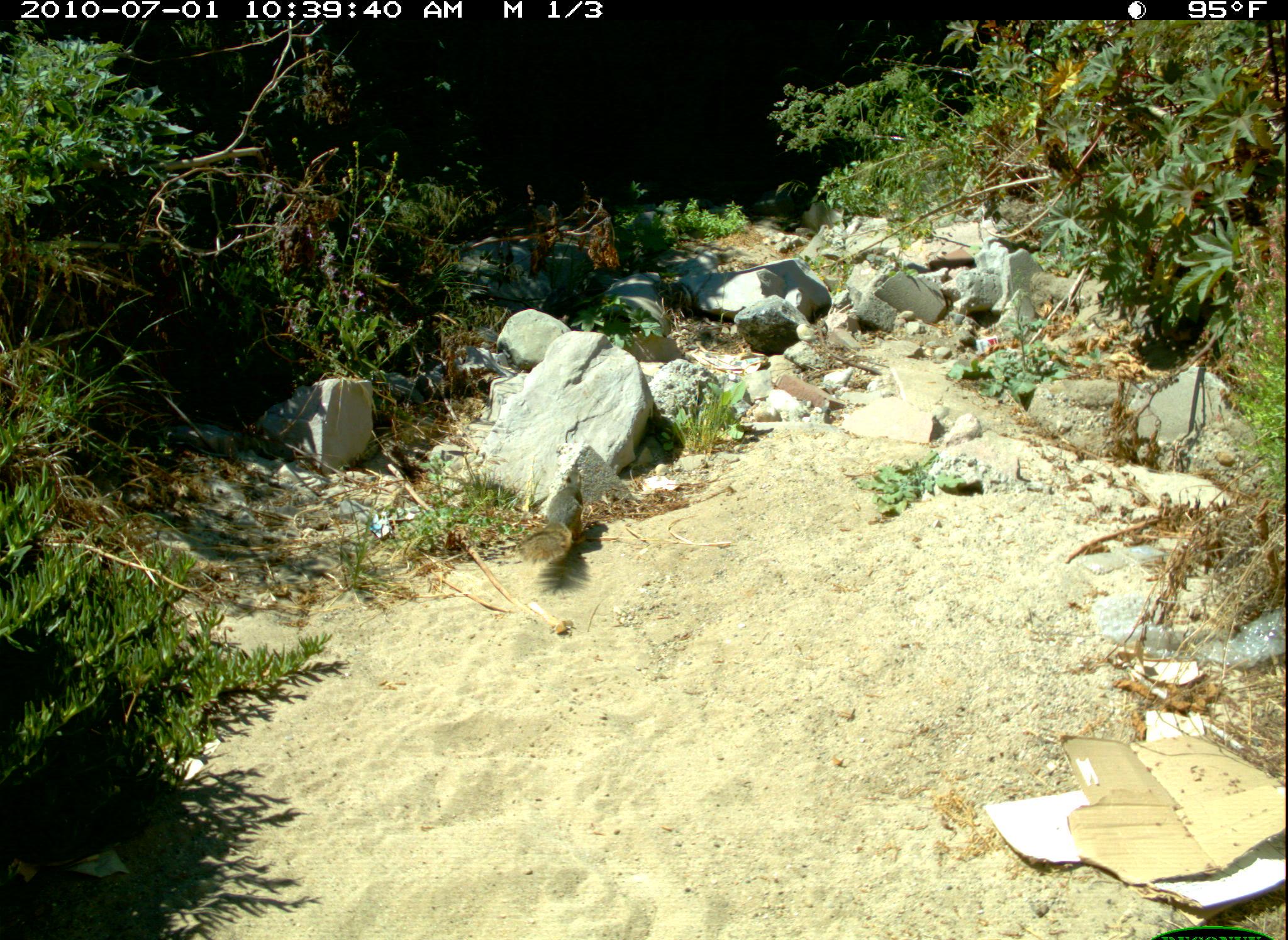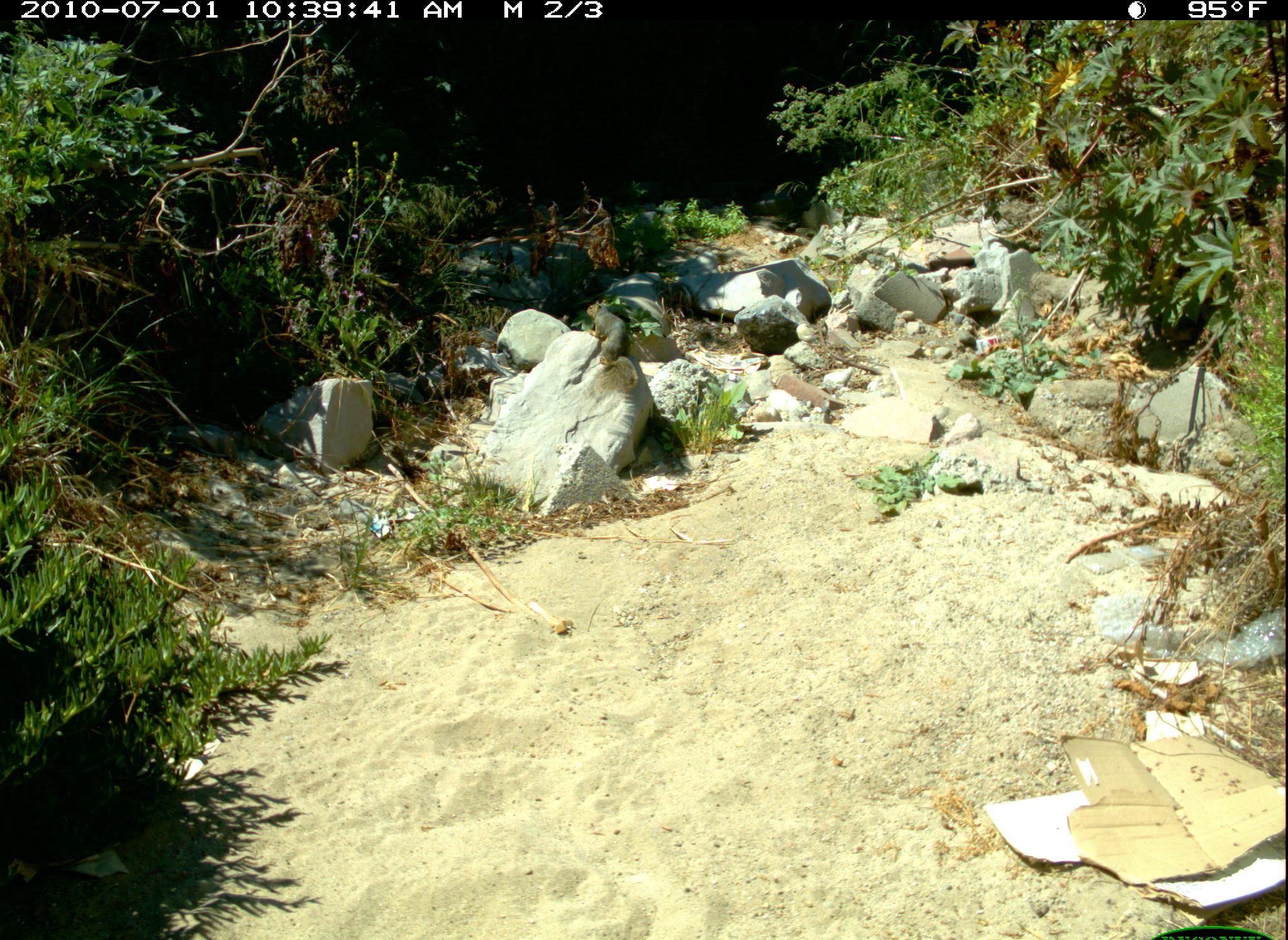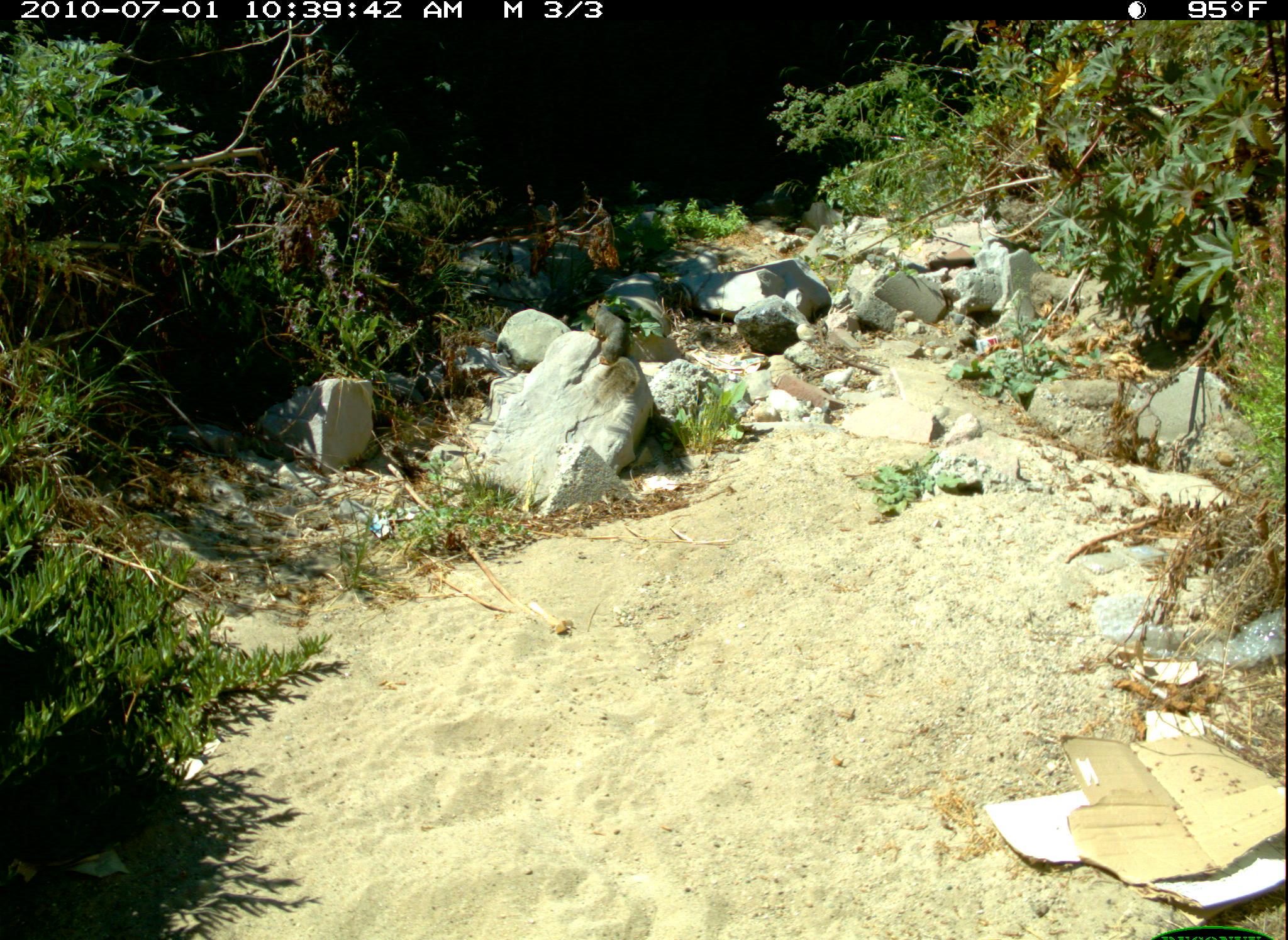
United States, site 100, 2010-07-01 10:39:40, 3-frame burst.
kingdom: Animalia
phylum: Chordata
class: Mammalia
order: Rodentia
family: Sciuridae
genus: Sciurus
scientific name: Sciurus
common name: squirrel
Squirrel (Sciurus).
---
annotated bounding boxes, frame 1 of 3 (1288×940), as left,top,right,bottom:
squirrel: 514,472,592,577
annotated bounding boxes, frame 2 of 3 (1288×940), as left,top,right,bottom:
squirrel: 586,297,638,391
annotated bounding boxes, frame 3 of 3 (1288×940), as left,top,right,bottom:
squirrel: 585,299,639,402